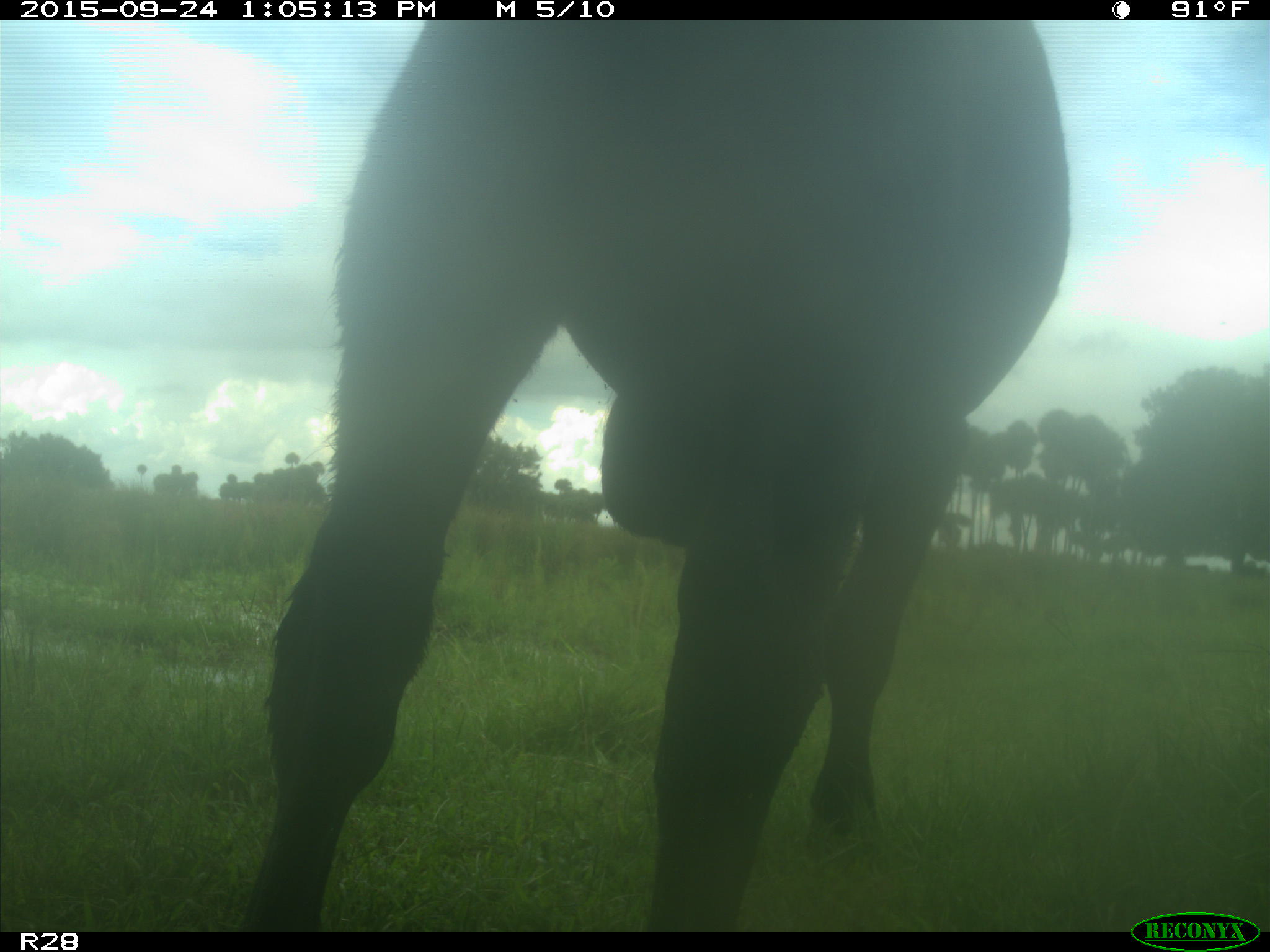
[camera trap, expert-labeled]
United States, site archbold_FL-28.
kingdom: Animalia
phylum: Chordata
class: Mammalia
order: Artiodactyla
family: Bovidae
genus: Bos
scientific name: Bos taurus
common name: domestic cow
Bos taurus (domestic cow).